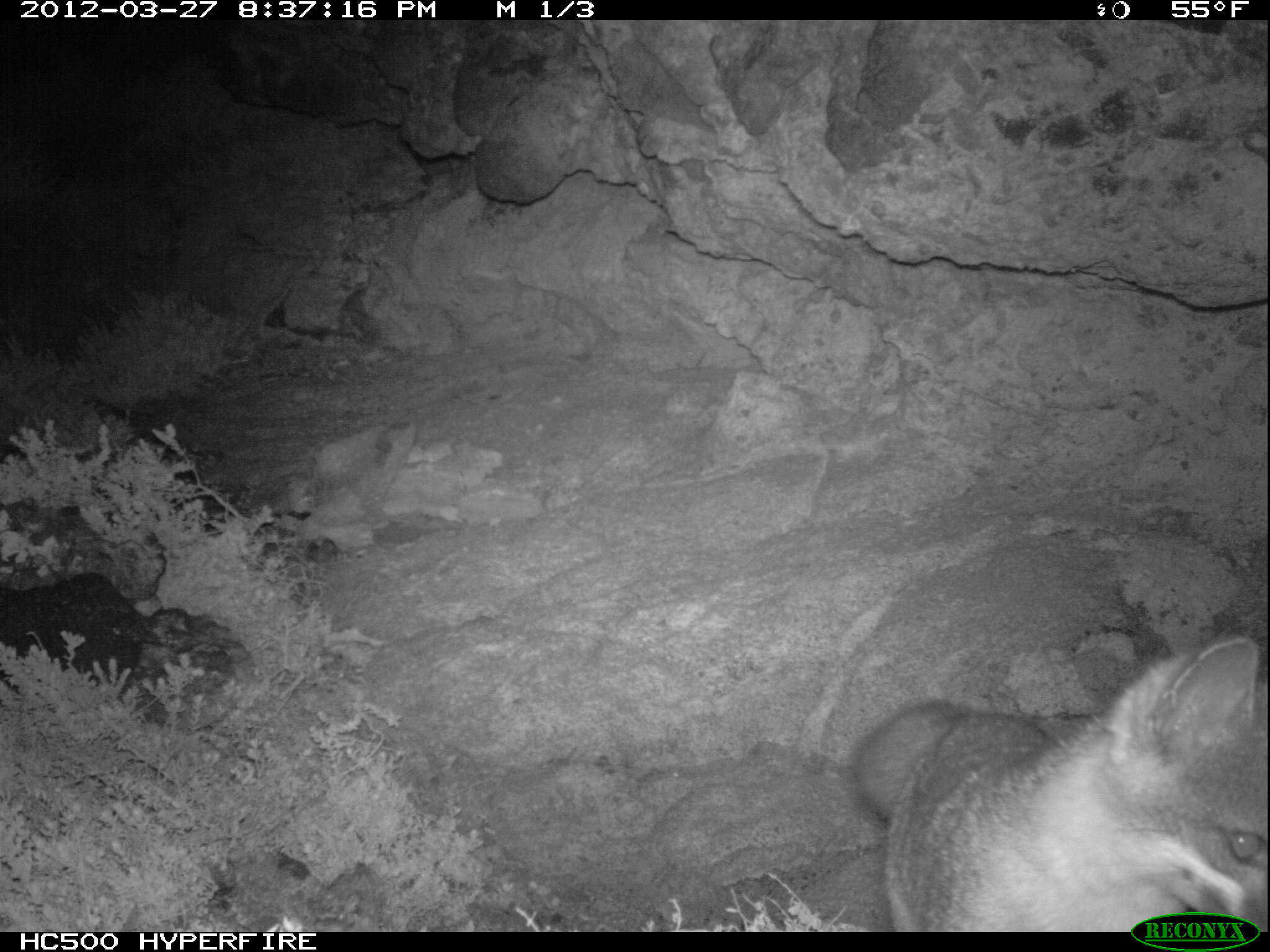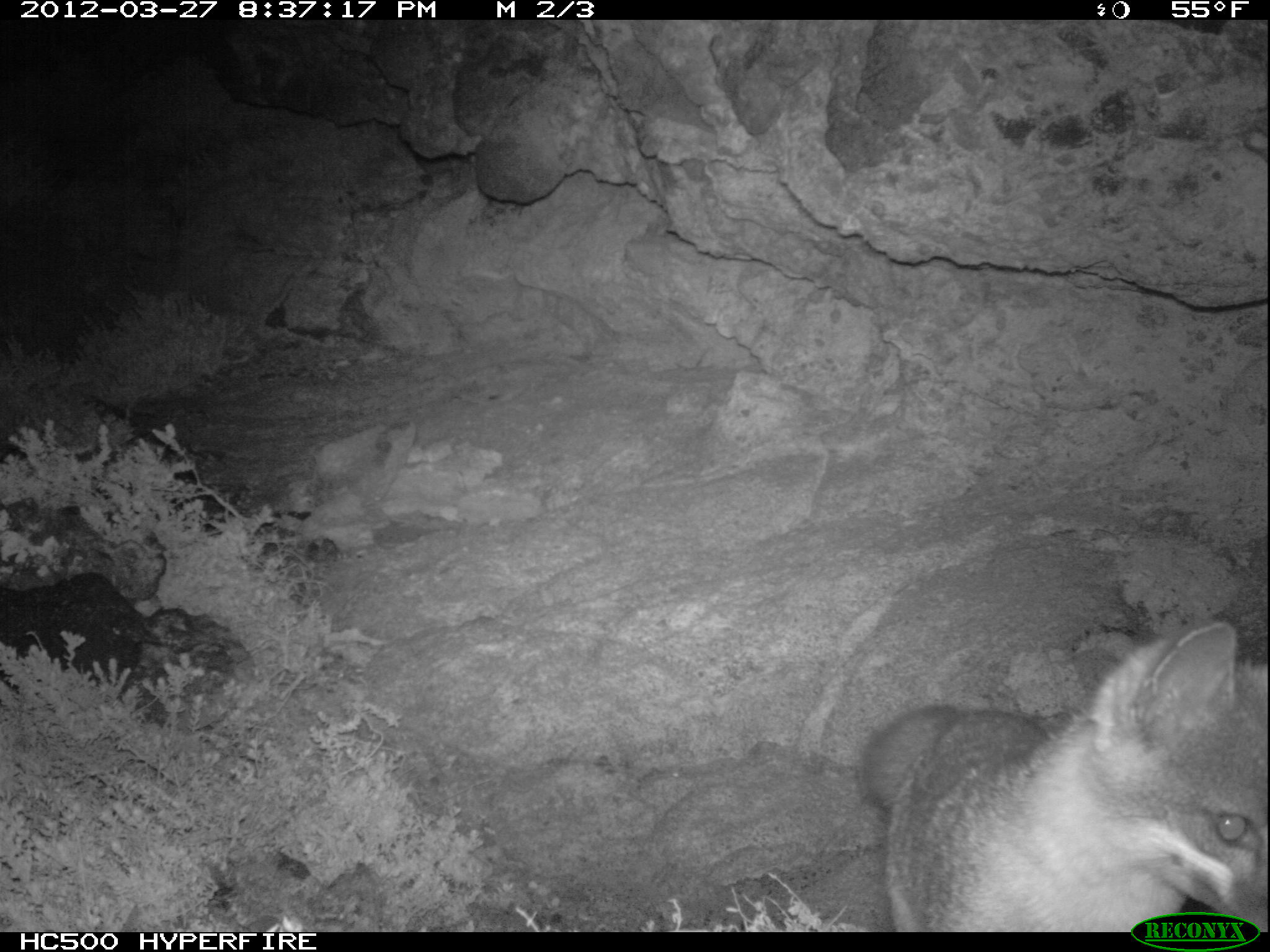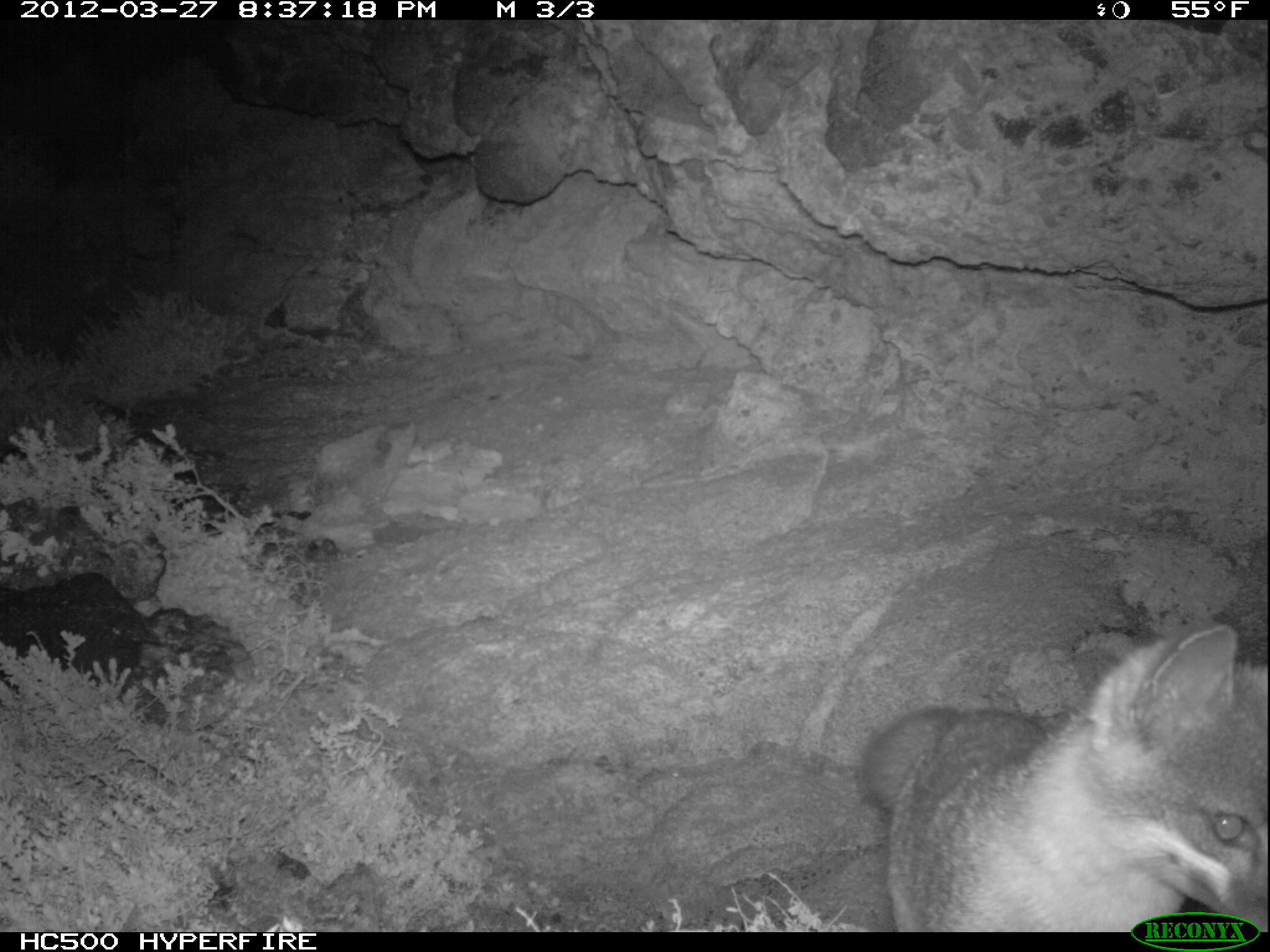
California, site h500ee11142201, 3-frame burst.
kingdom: Animalia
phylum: Chordata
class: Mammalia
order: Carnivora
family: Canidae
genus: Urocyon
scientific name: Urocyon littoralis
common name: island fox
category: fox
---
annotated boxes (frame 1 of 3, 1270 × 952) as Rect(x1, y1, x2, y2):
fox: Rect(850, 631, 1269, 931)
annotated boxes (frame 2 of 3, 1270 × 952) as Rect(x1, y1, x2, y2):
fox: Rect(859, 604, 1268, 932)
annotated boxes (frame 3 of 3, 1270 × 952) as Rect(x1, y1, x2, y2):
fox: Rect(863, 621, 1269, 931)